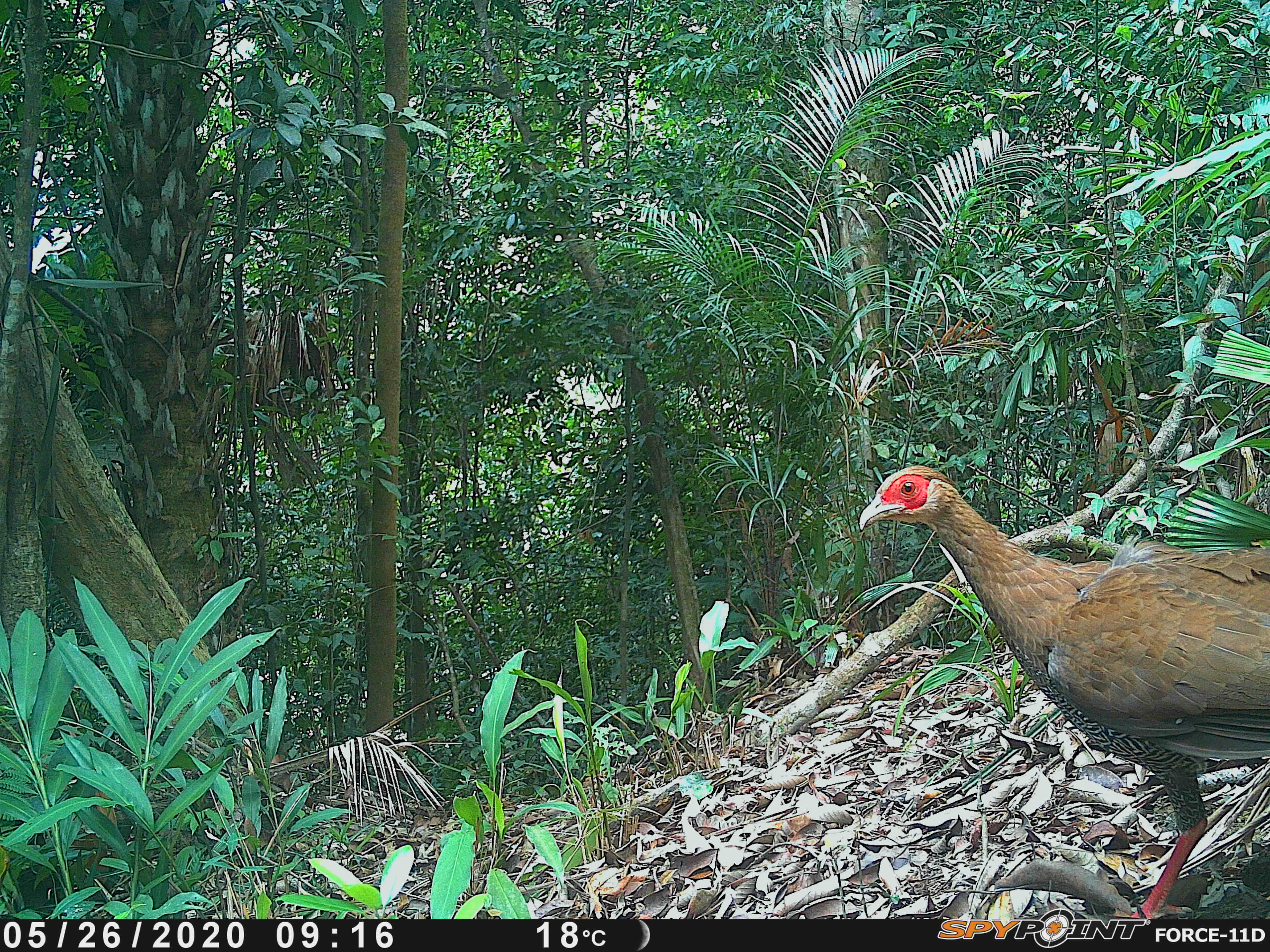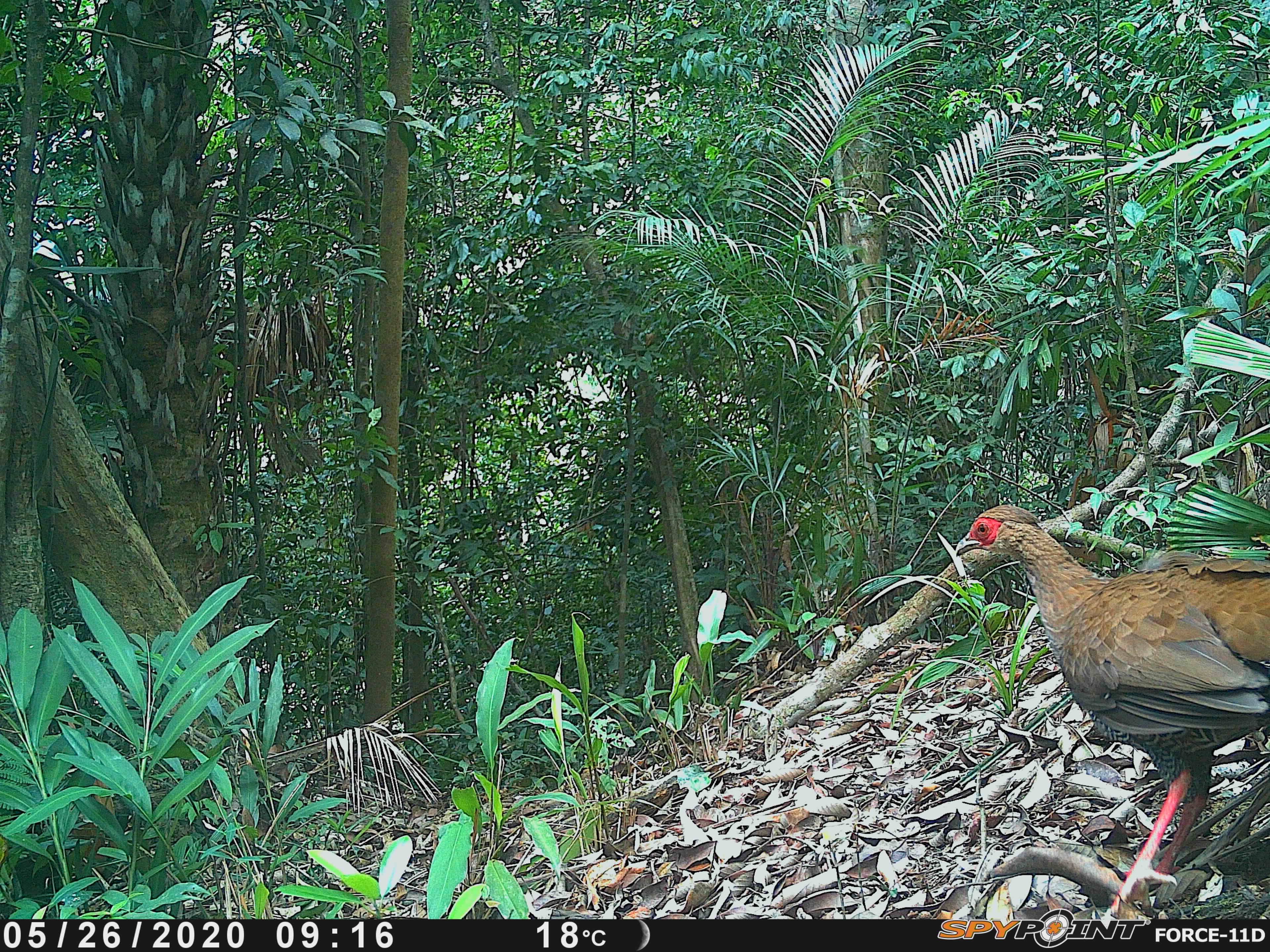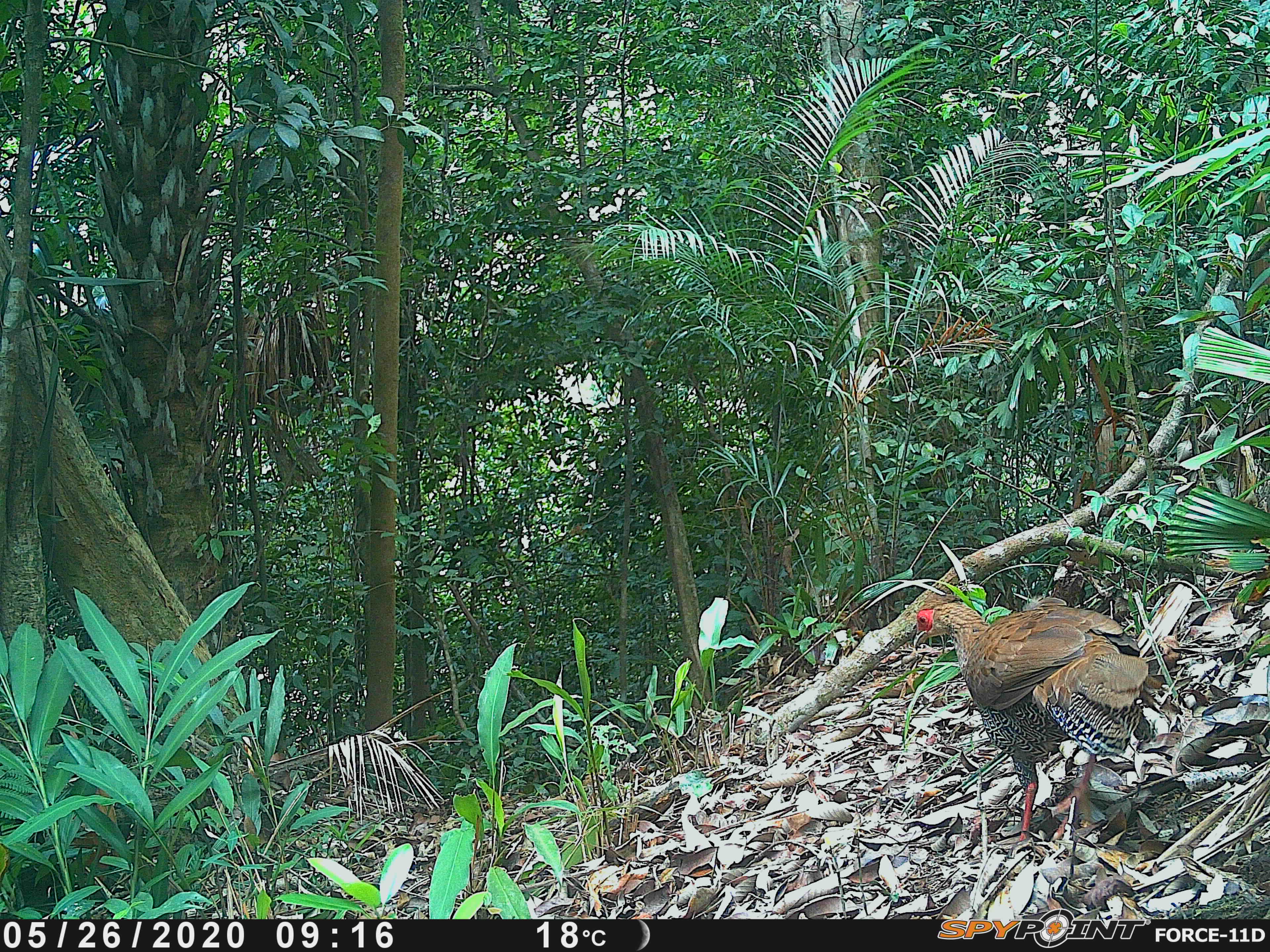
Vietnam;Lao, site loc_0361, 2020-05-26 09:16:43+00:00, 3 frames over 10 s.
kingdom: Animalia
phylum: Chordata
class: Aves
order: Galliformes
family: Phasianidae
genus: Lophura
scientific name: Lophura nycthemera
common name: silver pheasant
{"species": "silver pheasant (Lophura nycthemera)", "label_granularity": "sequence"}